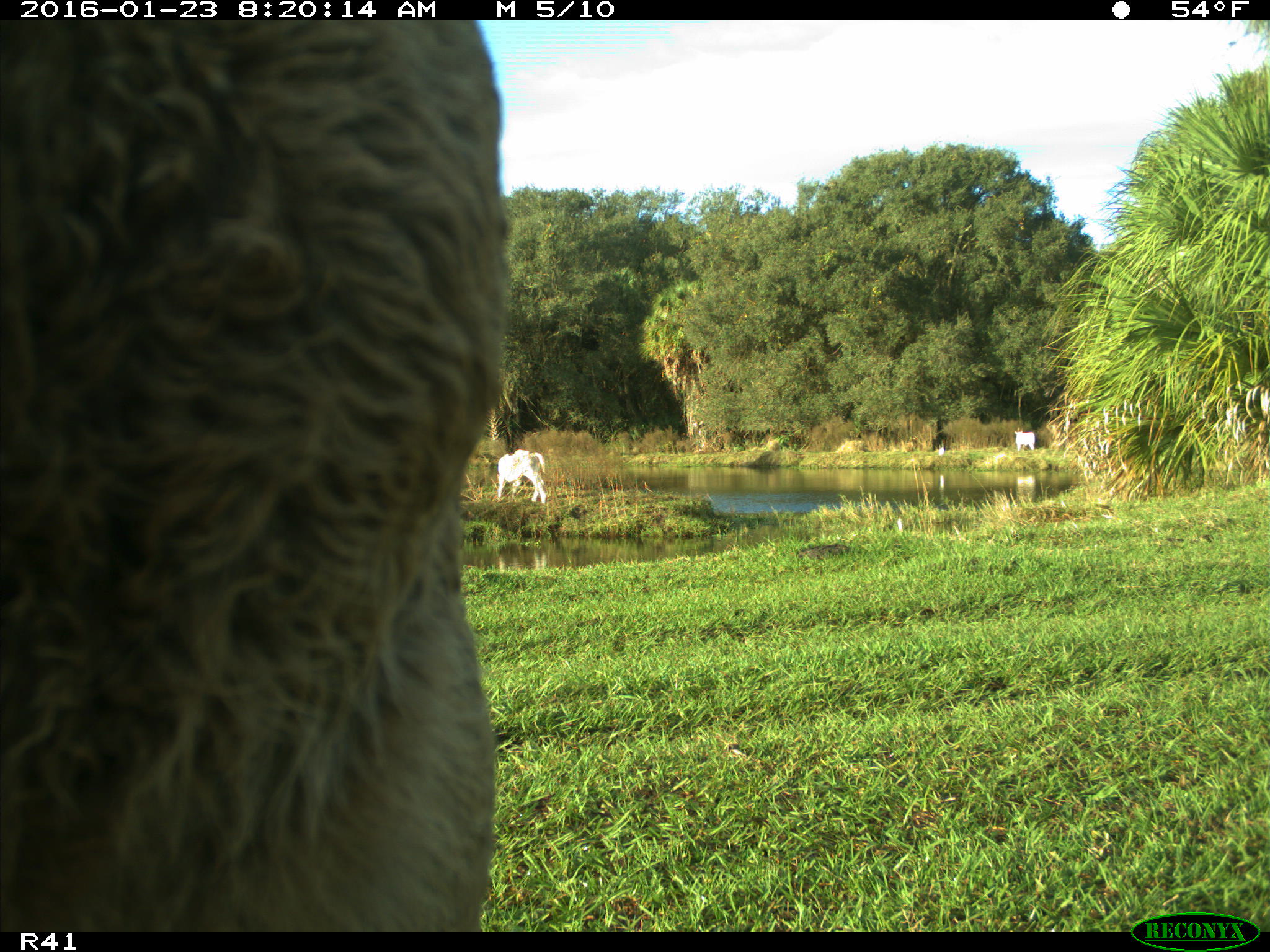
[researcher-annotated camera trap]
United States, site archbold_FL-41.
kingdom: Animalia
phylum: Chordata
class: Mammalia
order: Artiodactyla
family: Bovidae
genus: Bos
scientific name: Bos taurus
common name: domestic cow